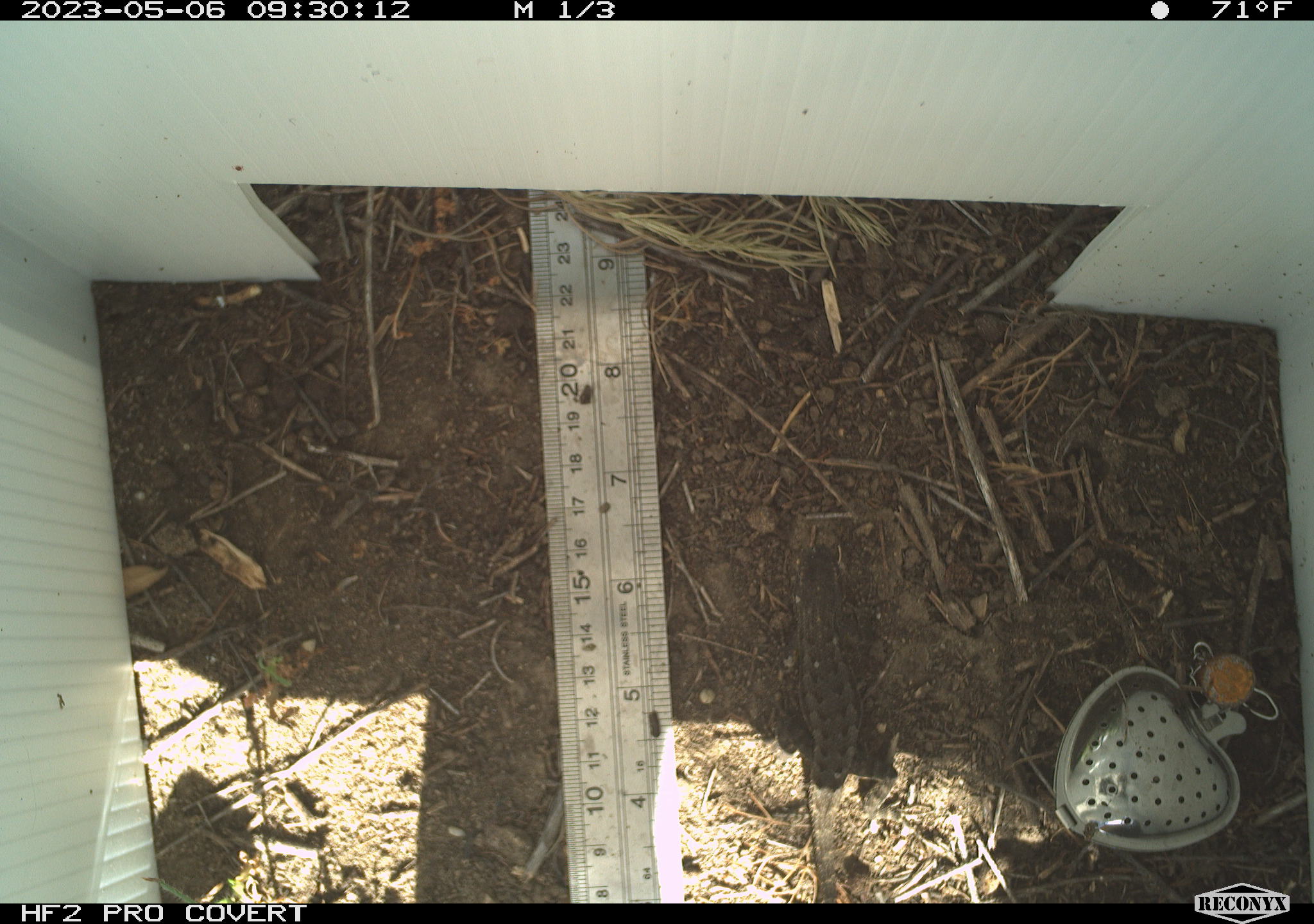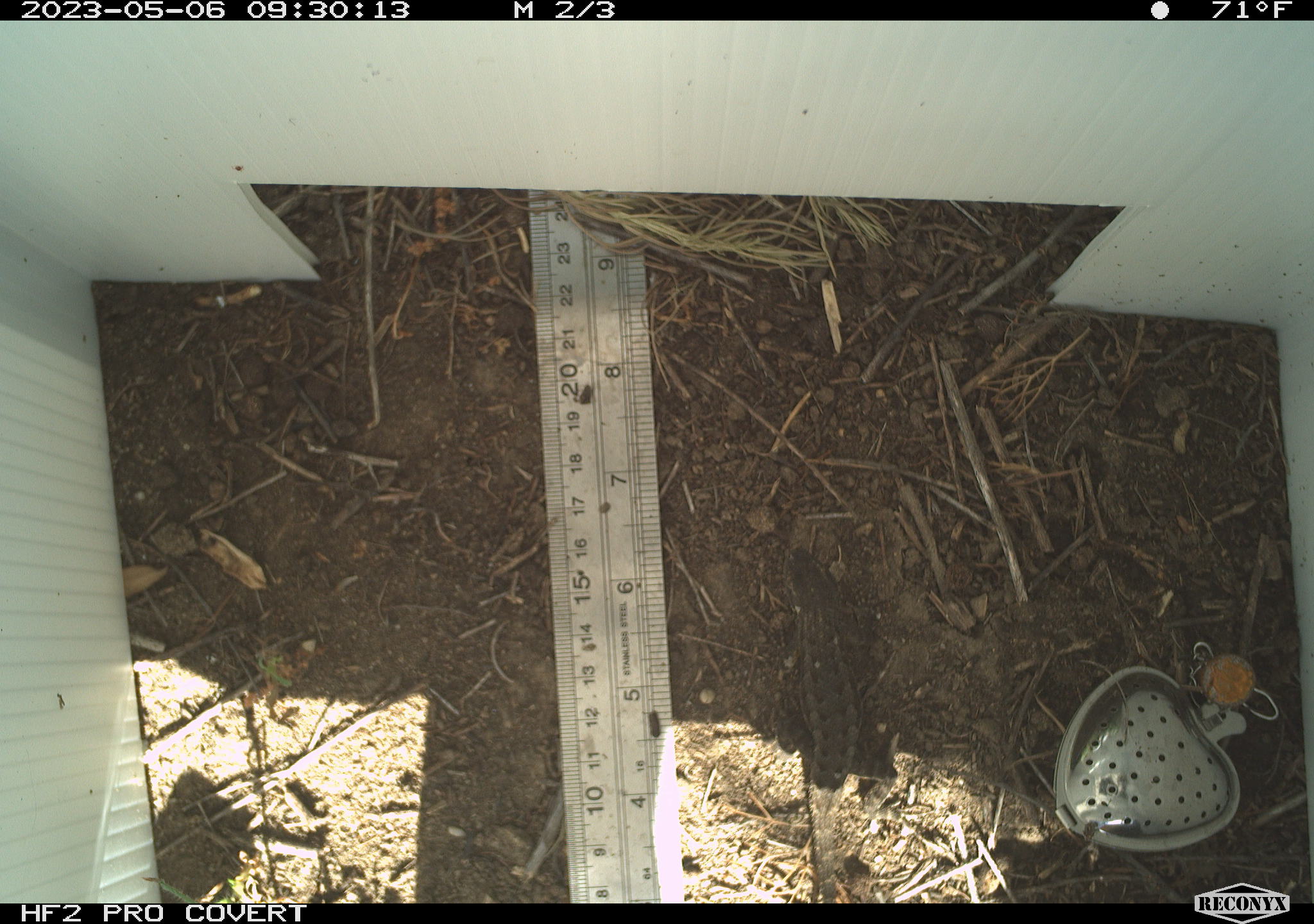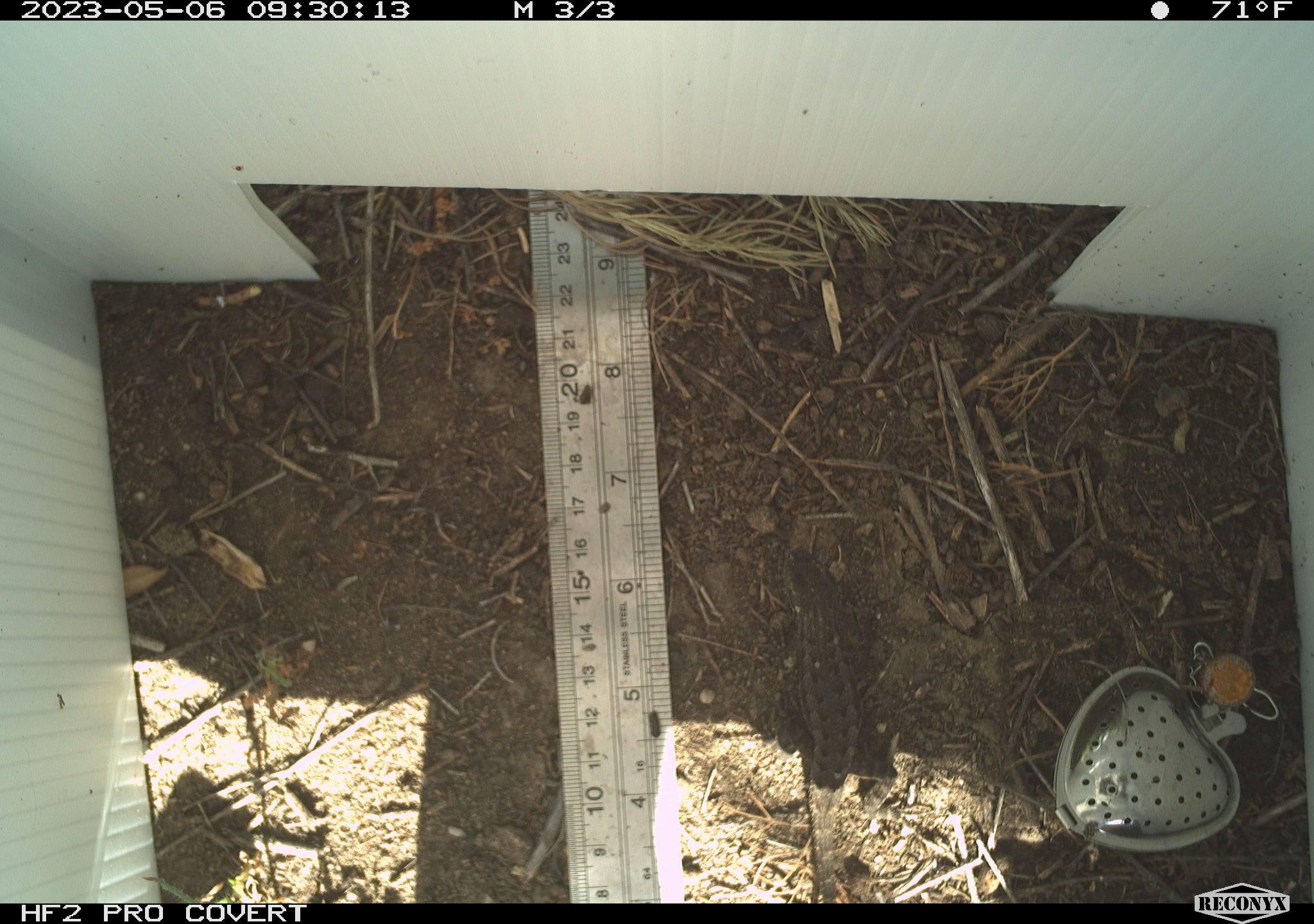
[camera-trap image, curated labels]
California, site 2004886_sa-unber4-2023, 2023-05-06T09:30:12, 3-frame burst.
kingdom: Animalia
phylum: Chordata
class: Reptilia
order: Squamata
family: Phrynosomatidae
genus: Sceloporus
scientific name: Sceloporus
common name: spiny lizards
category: sceloporus species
Sceloporus species (spiny lizards) (Sceloporus).